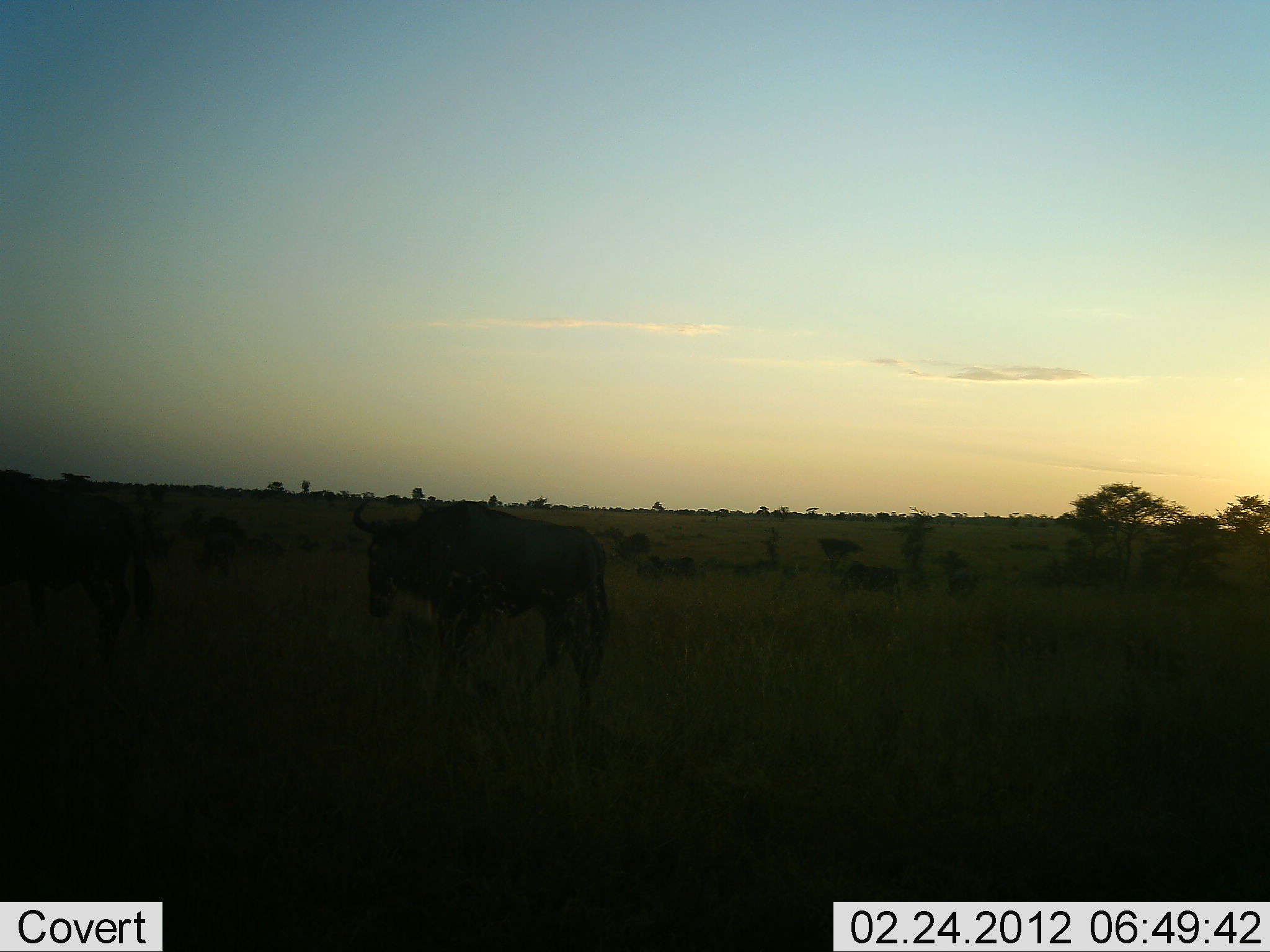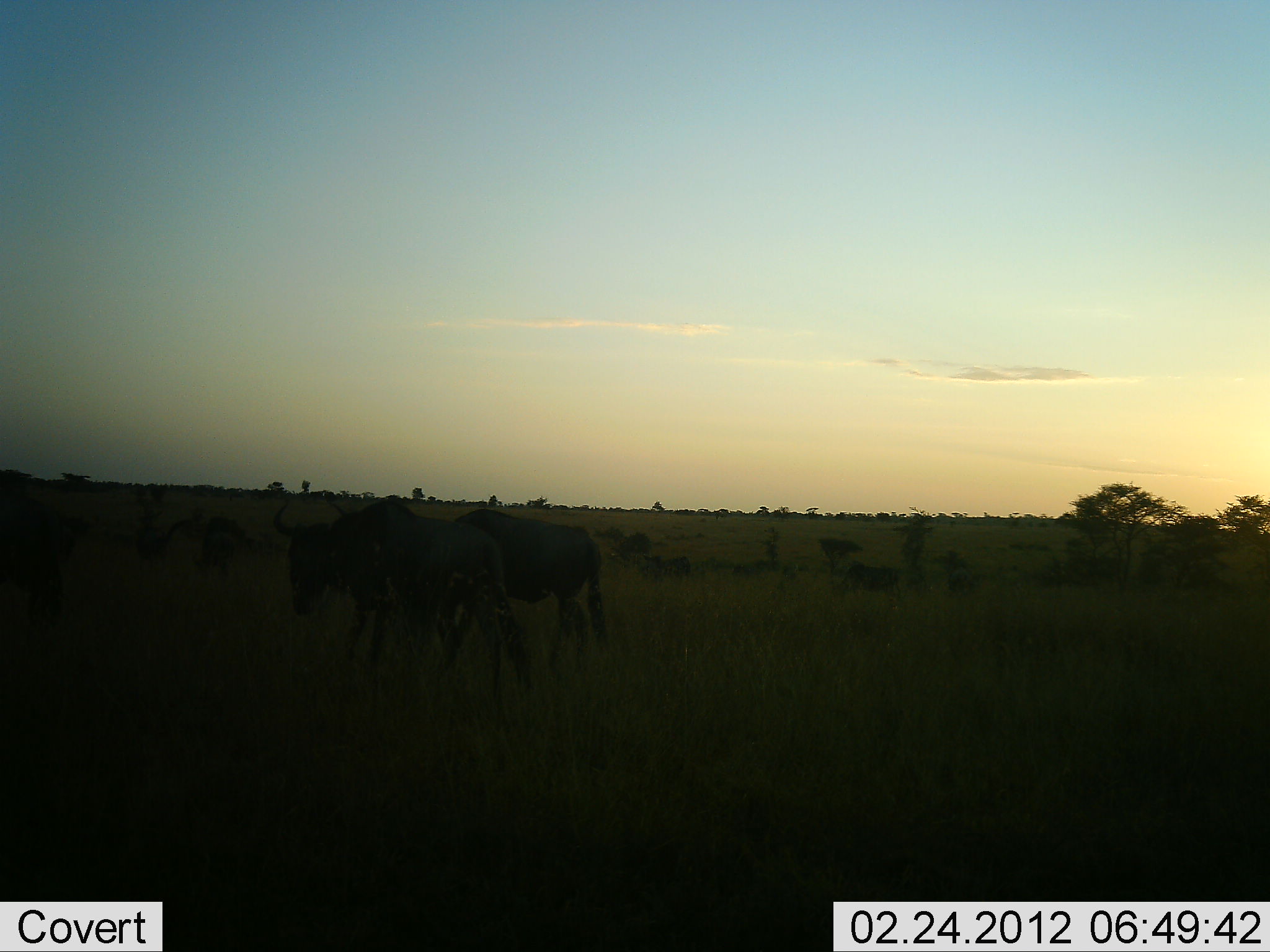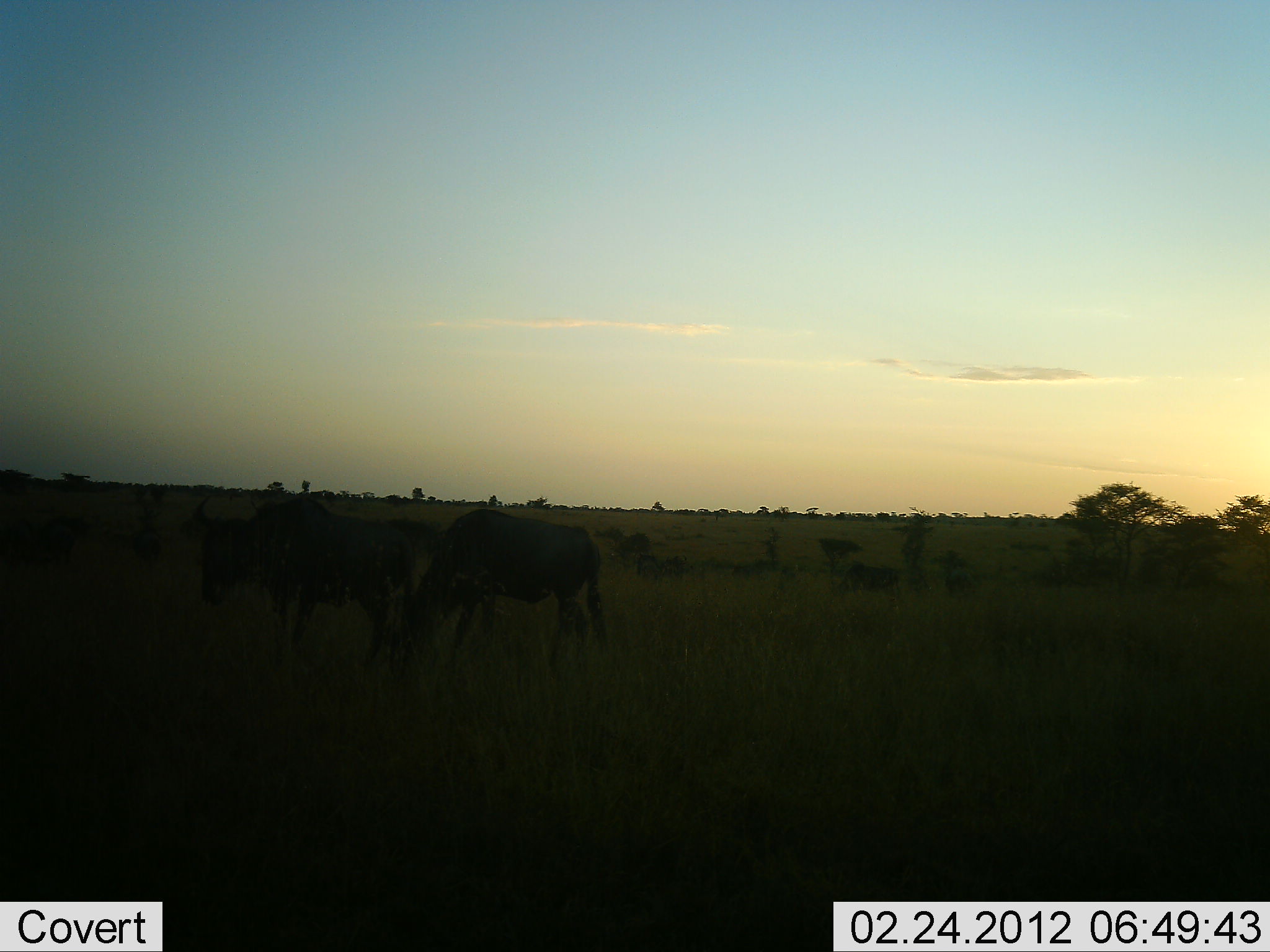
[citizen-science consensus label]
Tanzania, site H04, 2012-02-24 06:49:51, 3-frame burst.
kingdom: Animalia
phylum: Chordata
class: Mammalia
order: Artiodactyla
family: Bovidae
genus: Connochaetes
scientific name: Connochaetes taurinus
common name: blue wildebeest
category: wildebeest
Wildebeest (blue wildebeest) (Connochaetes taurinus), count 5. Behavior (volunteer vote fractions): standing 54%, resting 15%, moving 62%, interacting 0%. Young present (vote fraction): 0%. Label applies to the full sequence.